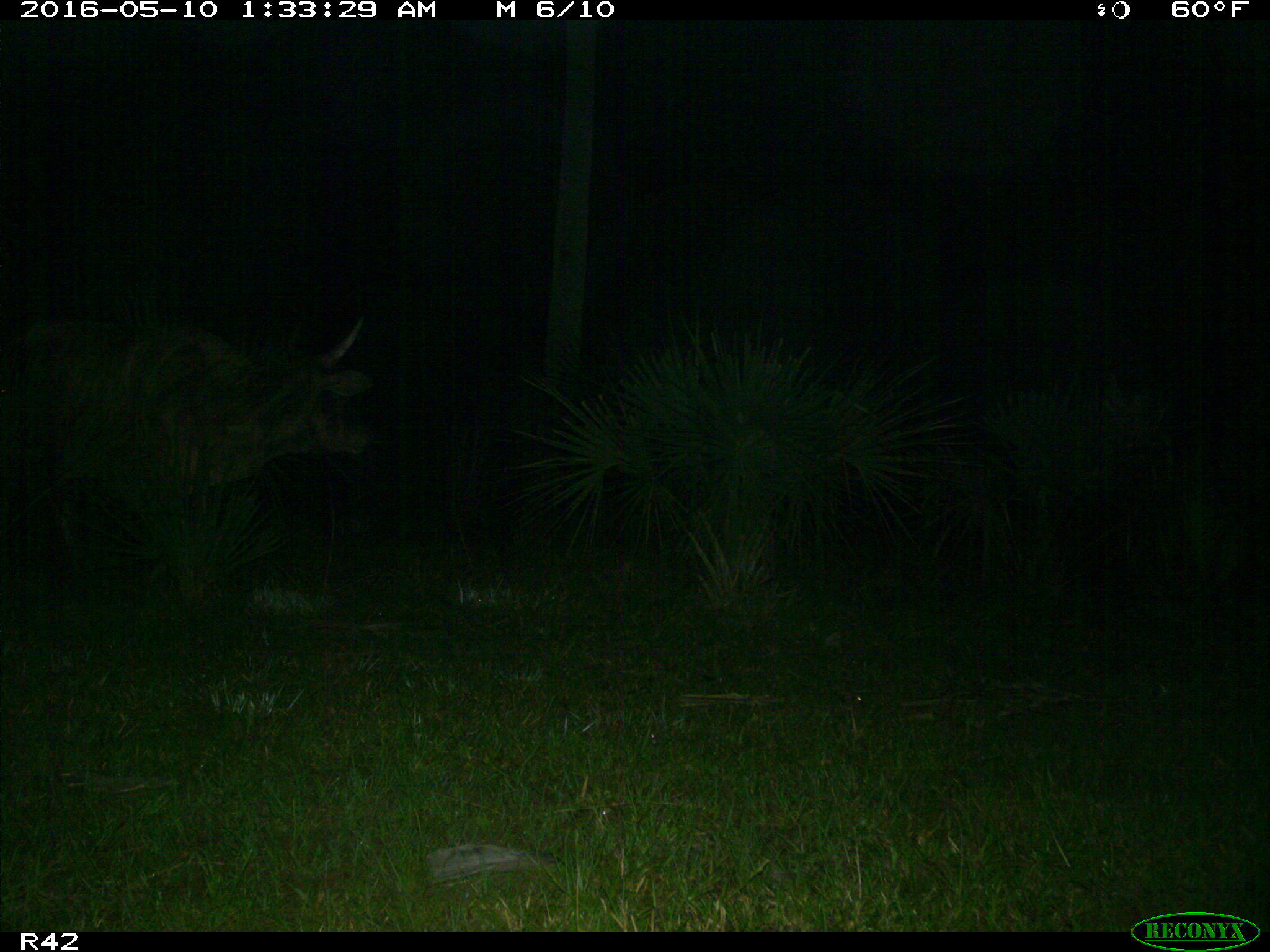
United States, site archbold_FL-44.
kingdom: Animalia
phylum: Chordata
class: Mammalia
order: Artiodactyla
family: Bovidae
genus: Bos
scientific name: Bos taurus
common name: domestic cow